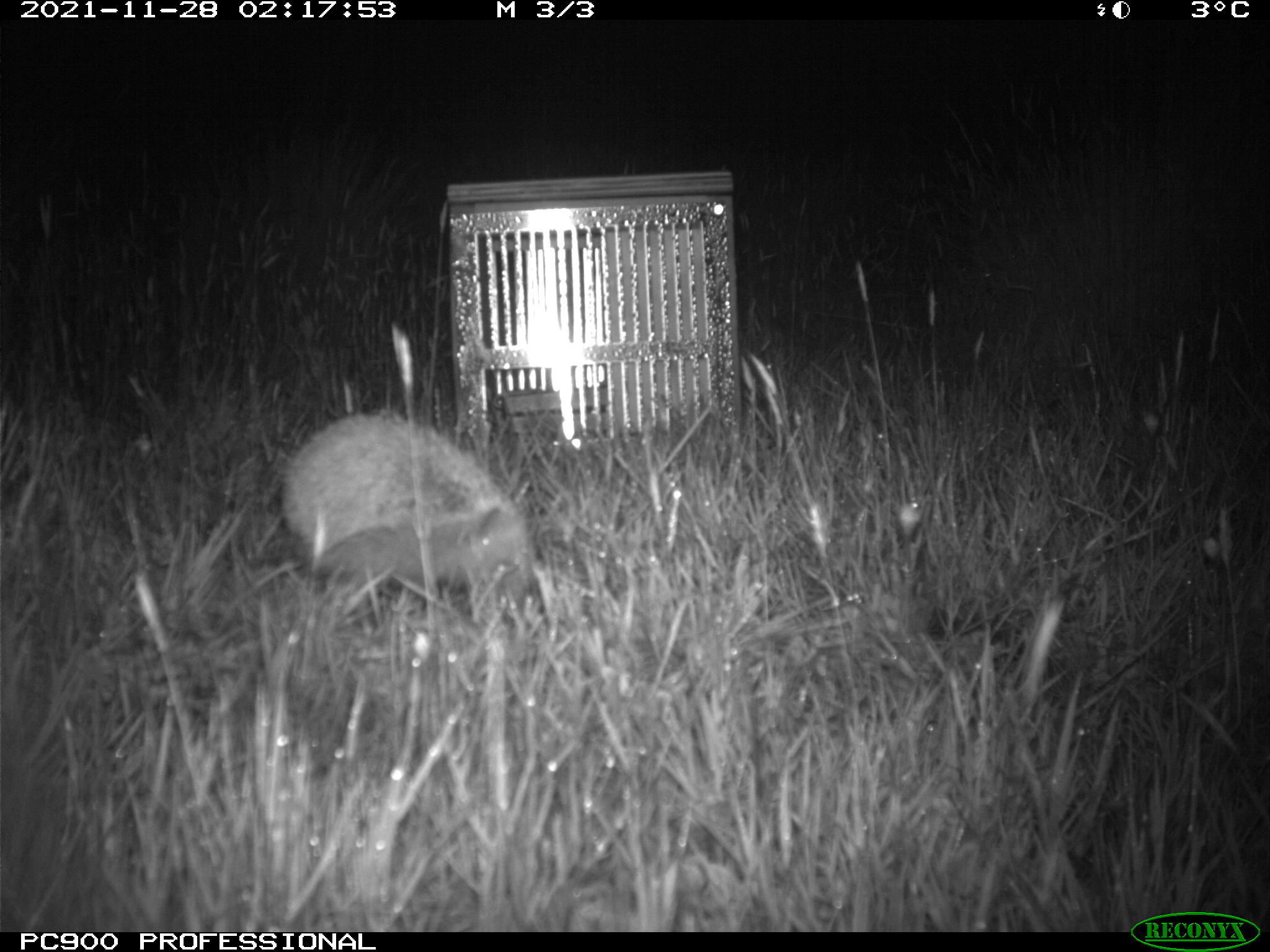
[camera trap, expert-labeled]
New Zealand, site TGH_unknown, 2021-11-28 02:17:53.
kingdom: Animalia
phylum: Chordata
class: Mammalia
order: Eulipotyphla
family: Erinaceidae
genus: Erinaceus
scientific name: Erinaceus europaeus europaeus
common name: european hedgehog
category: hedgehog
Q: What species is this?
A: Hedgehog (european hedgehog) (Erinaceus europaeus europaeus).